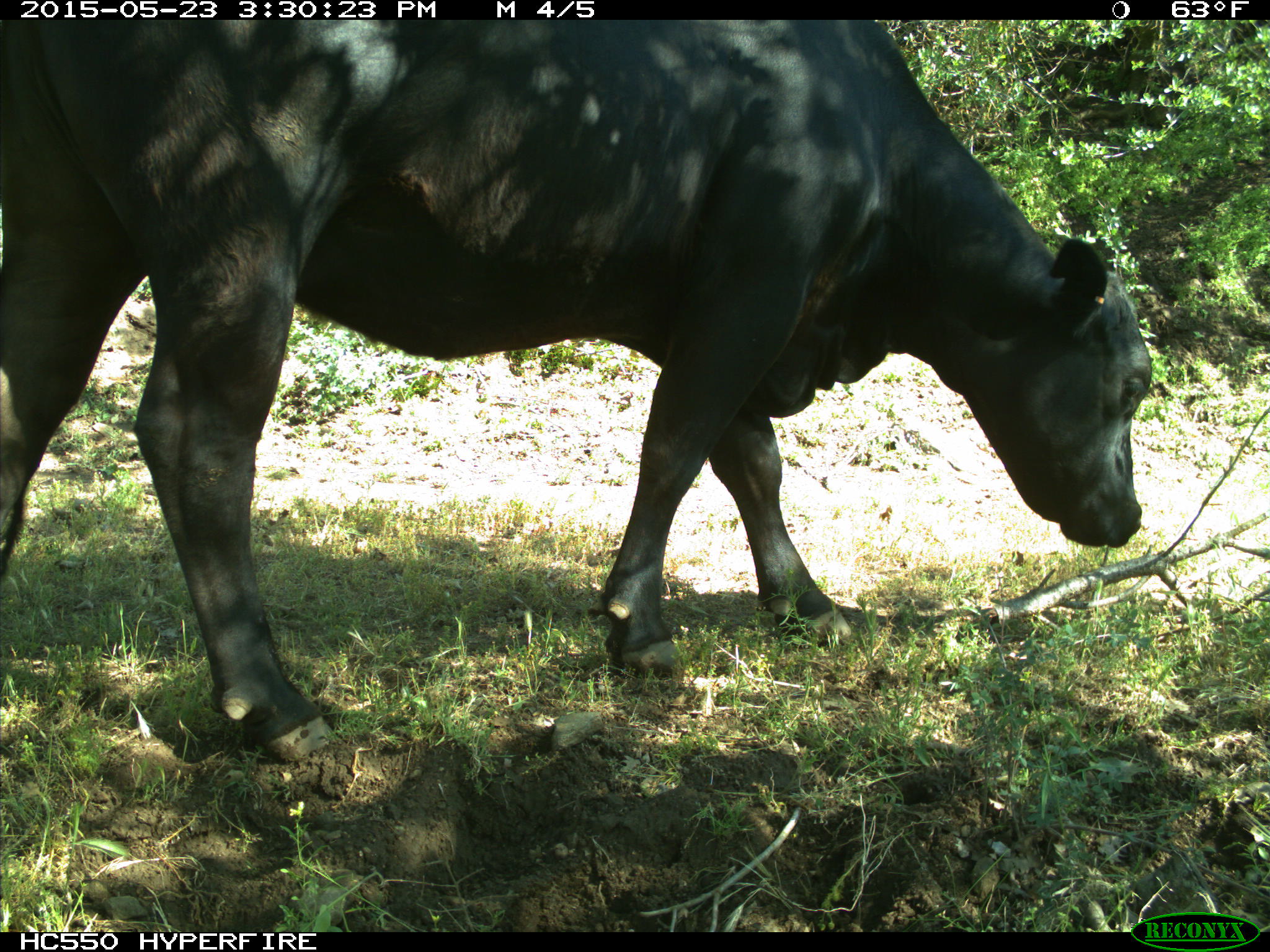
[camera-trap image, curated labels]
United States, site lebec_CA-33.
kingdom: Animalia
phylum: Chordata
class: Mammalia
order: Artiodactyla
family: Bovidae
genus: Bos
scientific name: Bos taurus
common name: domestic cow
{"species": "Bos taurus (domestic cow)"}